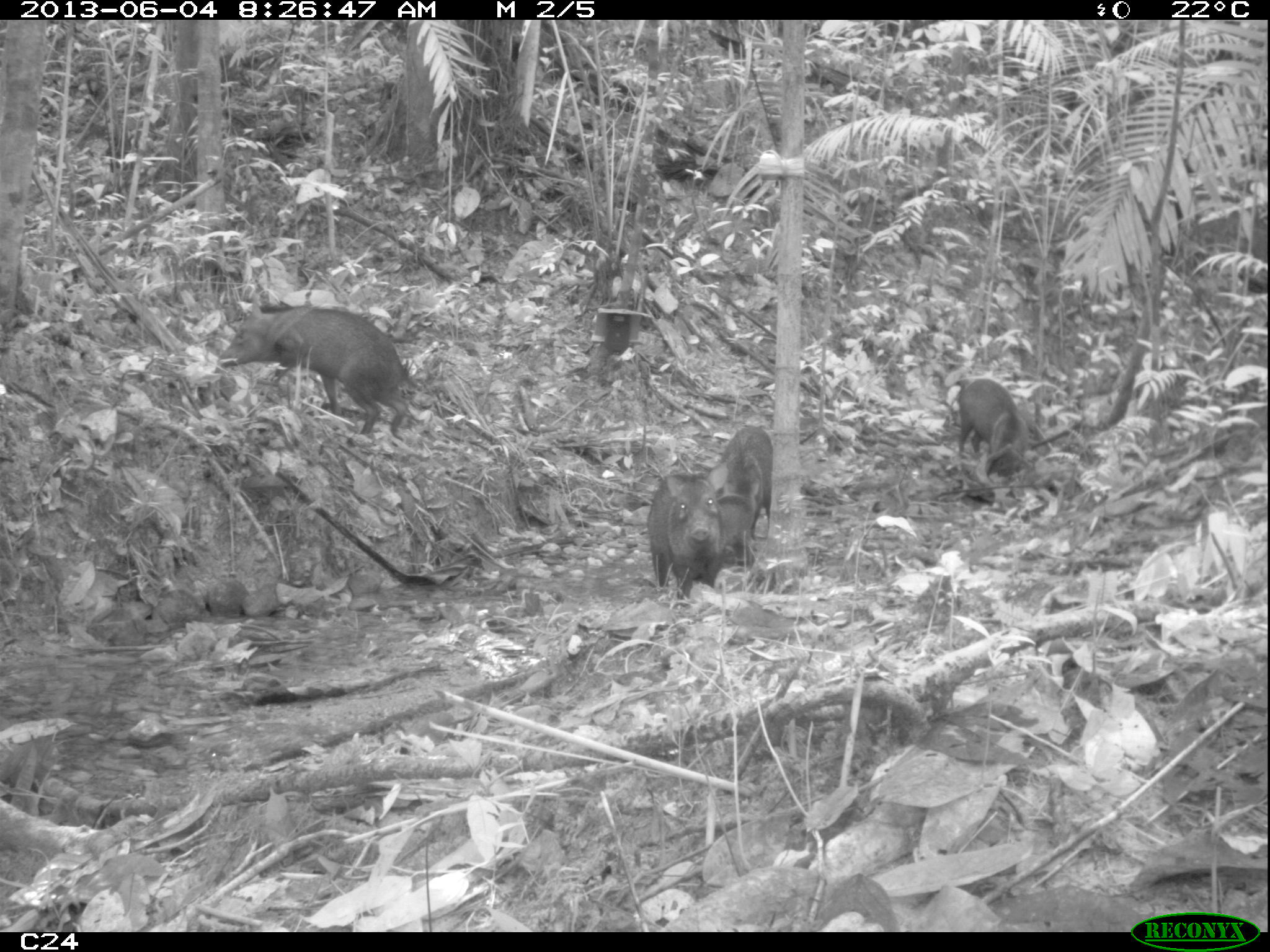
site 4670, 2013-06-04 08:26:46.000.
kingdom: Animalia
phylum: Chordata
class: Mammalia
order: Artiodactyla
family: Tayassuidae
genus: Pecari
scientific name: Pecari tajacu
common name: collared peccary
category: tayassu tajacu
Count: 6.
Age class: adult.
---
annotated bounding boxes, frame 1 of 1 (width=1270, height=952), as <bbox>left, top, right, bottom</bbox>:
tayassu tajacu: <bbox>215, 295, 414, 436</bbox>; <bbox>647, 470, 724, 607</bbox>; <bbox>706, 425, 773, 564</bbox>; <bbox>956, 376, 1030, 489</bbox>